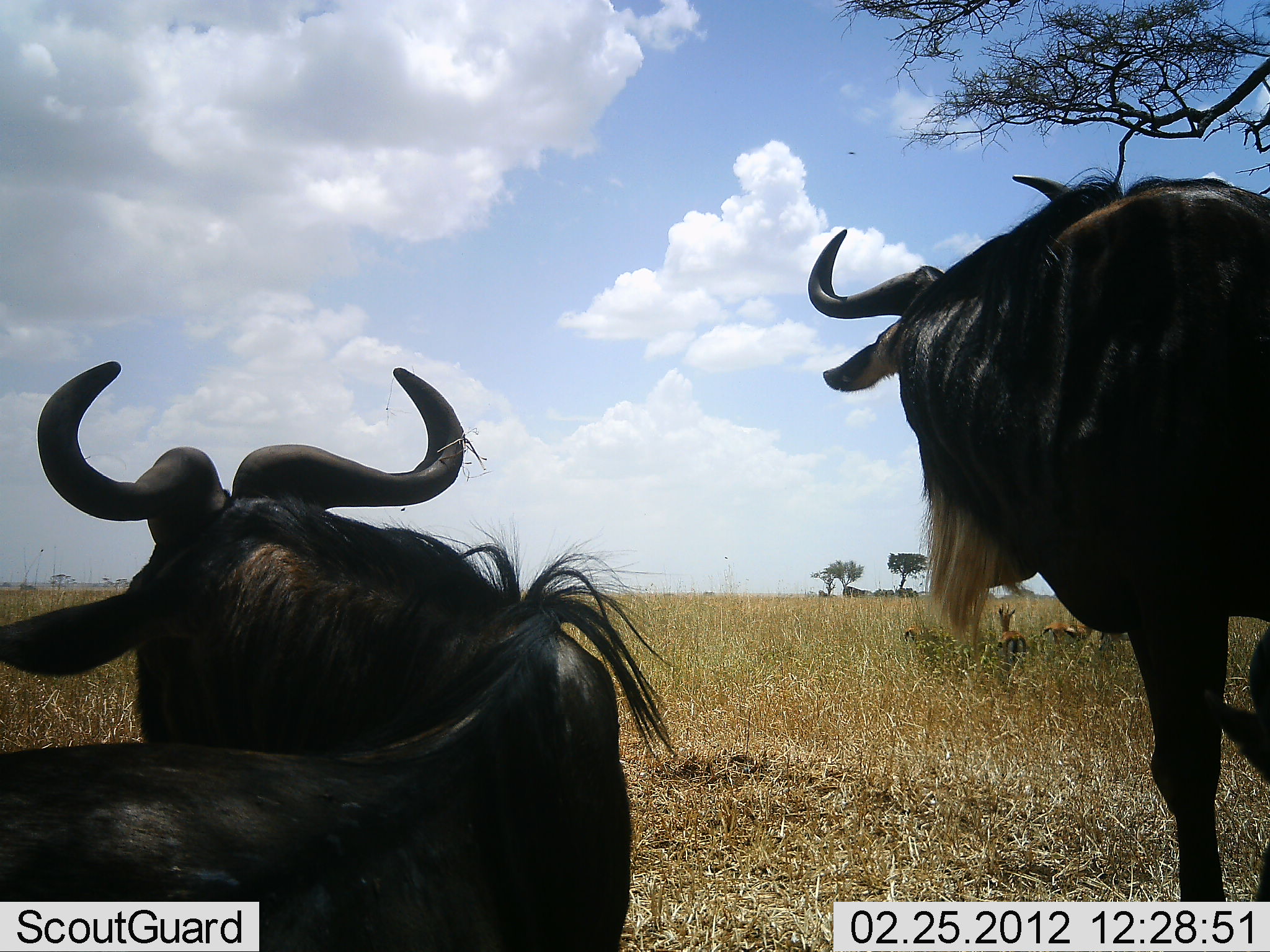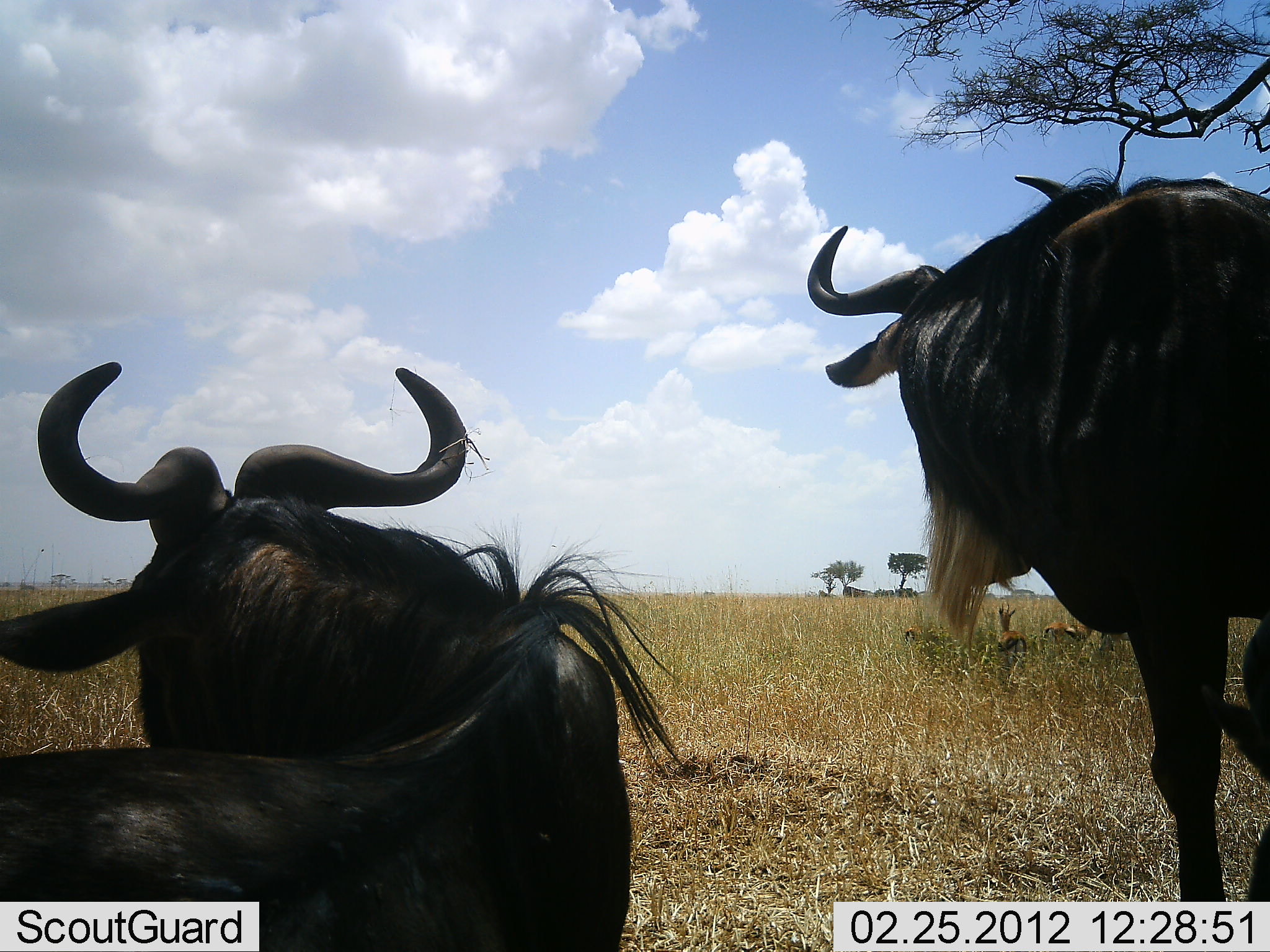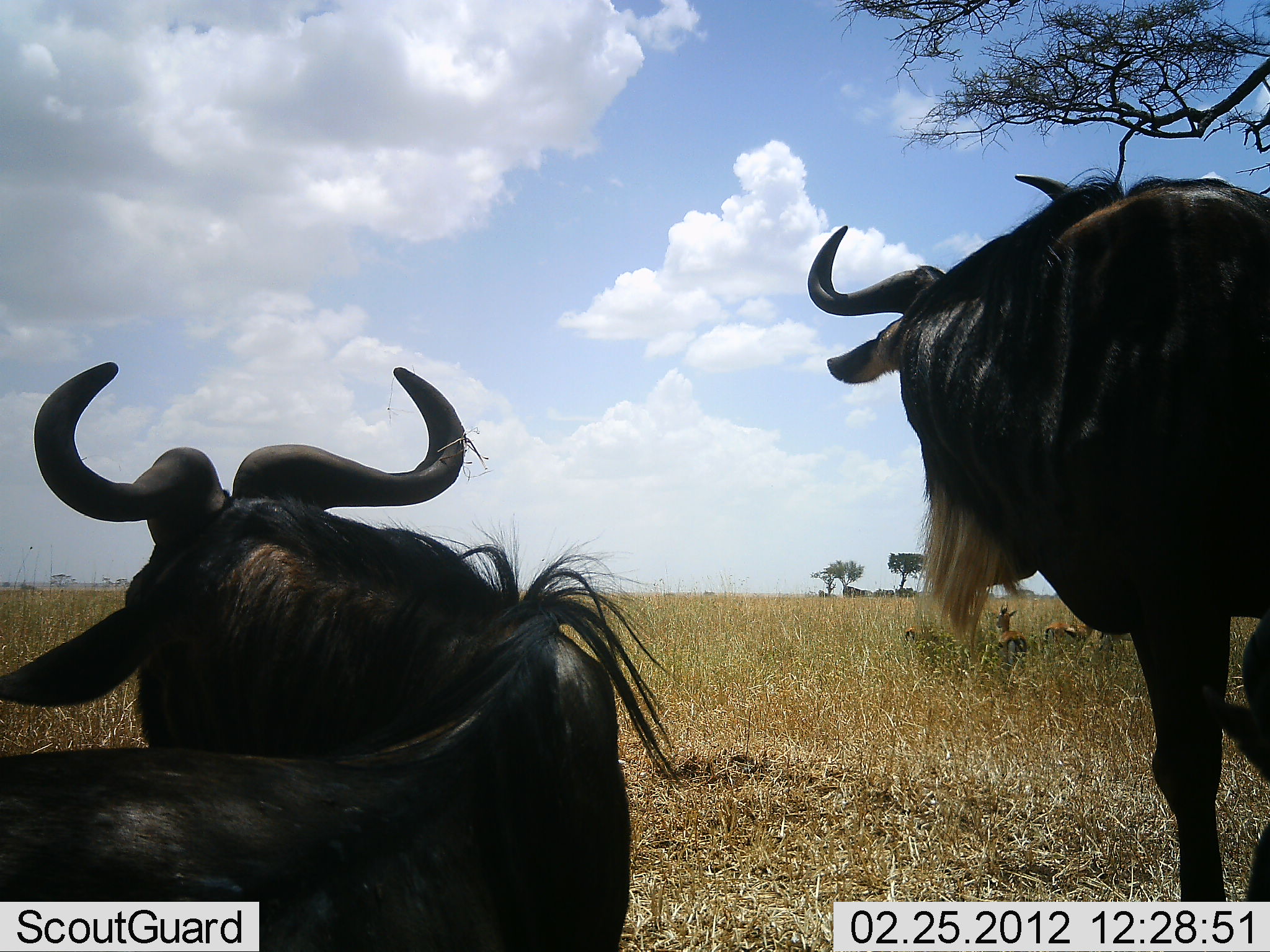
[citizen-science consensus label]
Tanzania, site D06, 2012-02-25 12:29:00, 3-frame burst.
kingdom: Animalia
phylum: Chordata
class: Mammalia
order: Artiodactyla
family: Bovidae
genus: Connochaetes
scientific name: Connochaetes taurinus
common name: blue wildebeest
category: wildebeest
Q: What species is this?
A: Wildebeest (blue wildebeest) (Connochaetes taurinus).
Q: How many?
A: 2.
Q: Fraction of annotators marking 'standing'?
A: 60%.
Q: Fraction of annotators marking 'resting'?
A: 85%.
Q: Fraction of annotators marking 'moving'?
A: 0%.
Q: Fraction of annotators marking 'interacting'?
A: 0%.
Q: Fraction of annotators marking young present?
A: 0%.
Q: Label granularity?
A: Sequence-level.